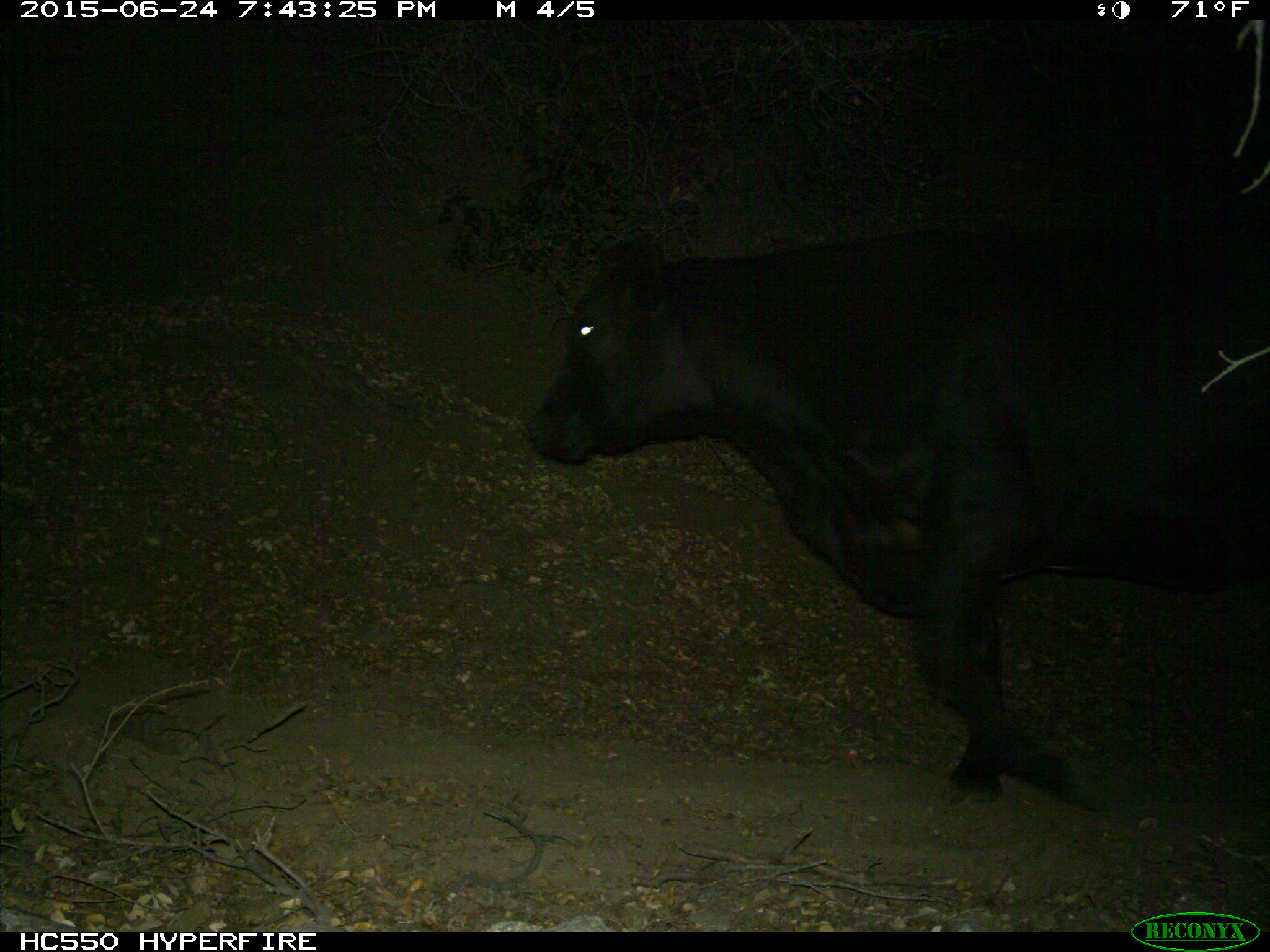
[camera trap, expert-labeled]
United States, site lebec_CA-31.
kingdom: Animalia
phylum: Chordata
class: Mammalia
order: Artiodactyla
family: Bovidae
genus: Bos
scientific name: Bos taurus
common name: domestic cow